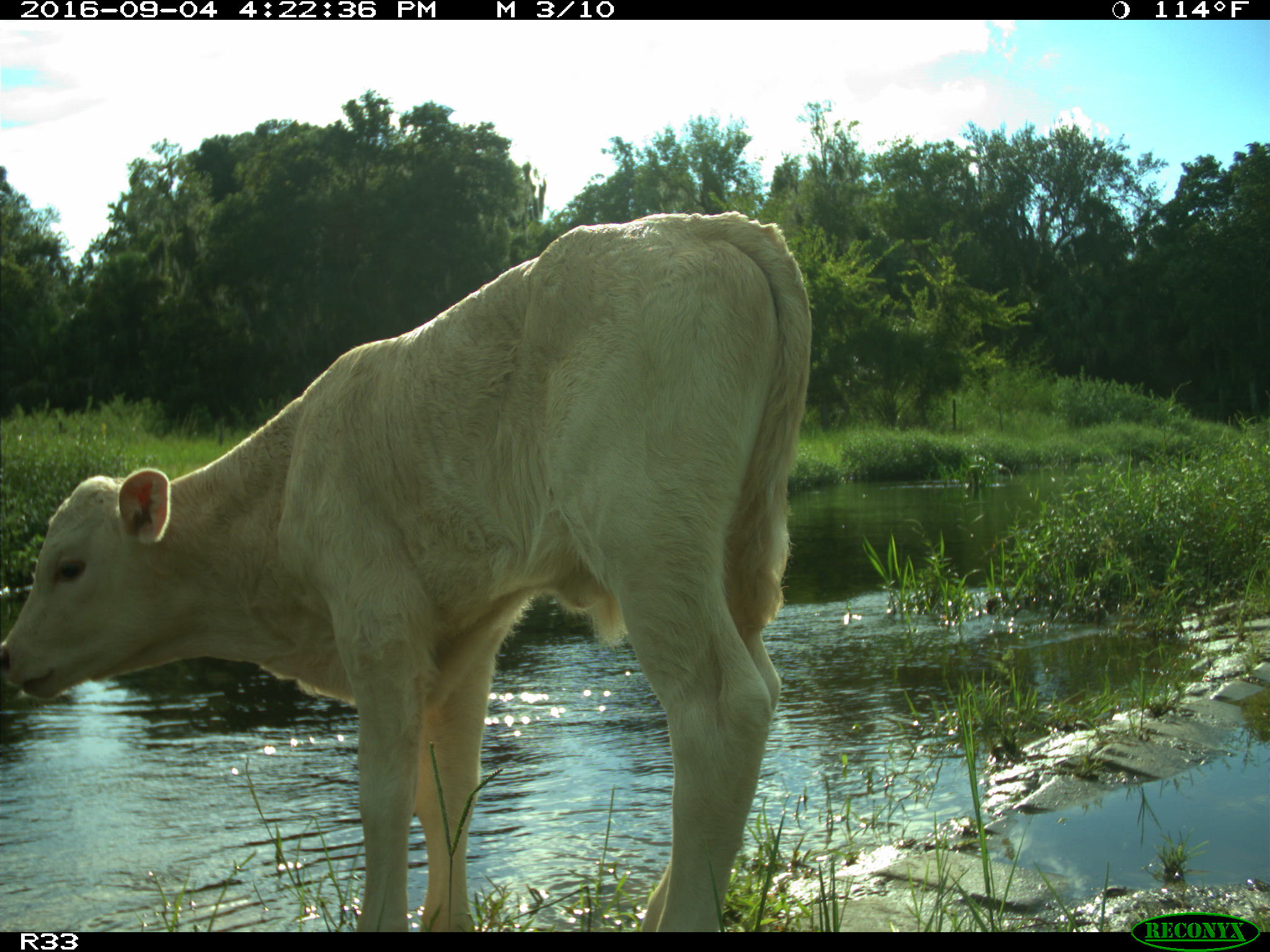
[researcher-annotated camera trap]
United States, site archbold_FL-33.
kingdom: Animalia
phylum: Chordata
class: Mammalia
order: Artiodactyla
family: Bovidae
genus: Bos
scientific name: Bos taurus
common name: domestic cow